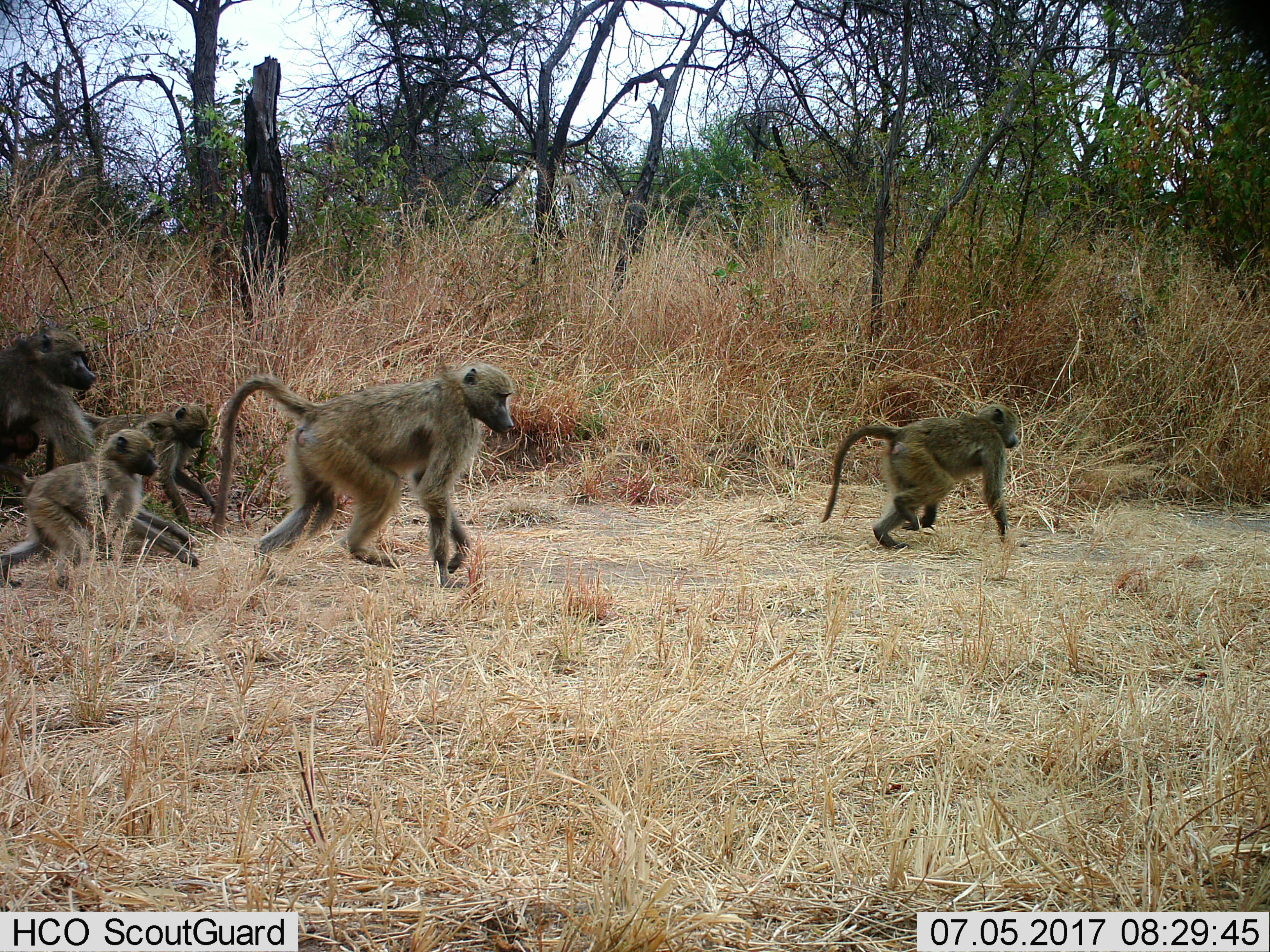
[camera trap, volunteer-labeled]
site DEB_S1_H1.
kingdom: Animalia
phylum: Chordata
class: Mammalia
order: Primates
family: Cercopithecidae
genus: Papio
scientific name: Papio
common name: baboon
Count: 5.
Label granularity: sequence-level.